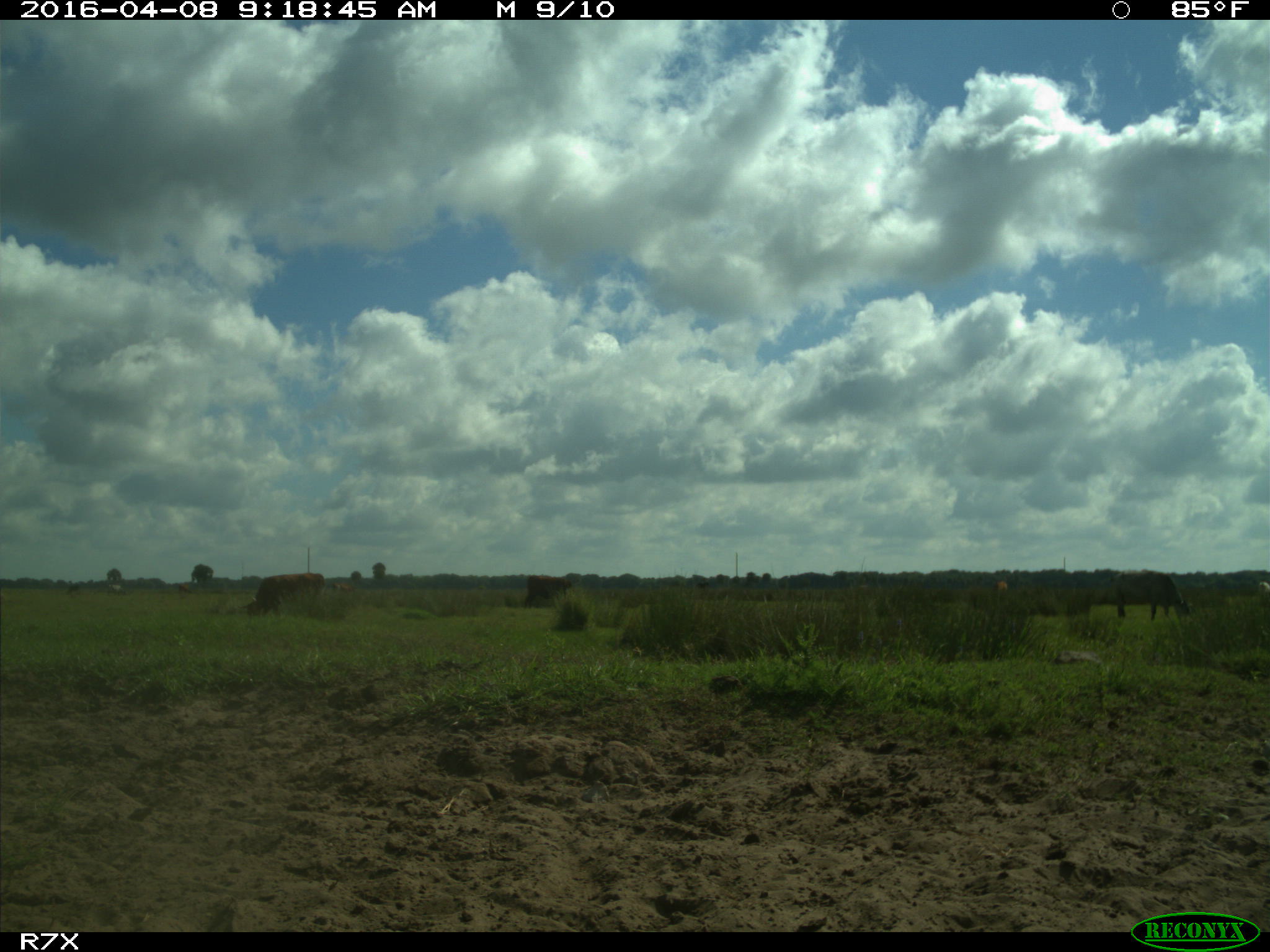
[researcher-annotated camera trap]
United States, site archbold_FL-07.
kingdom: Animalia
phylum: Chordata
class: Mammalia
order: Artiodactyla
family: Bovidae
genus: Bos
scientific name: Bos taurus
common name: domestic cow